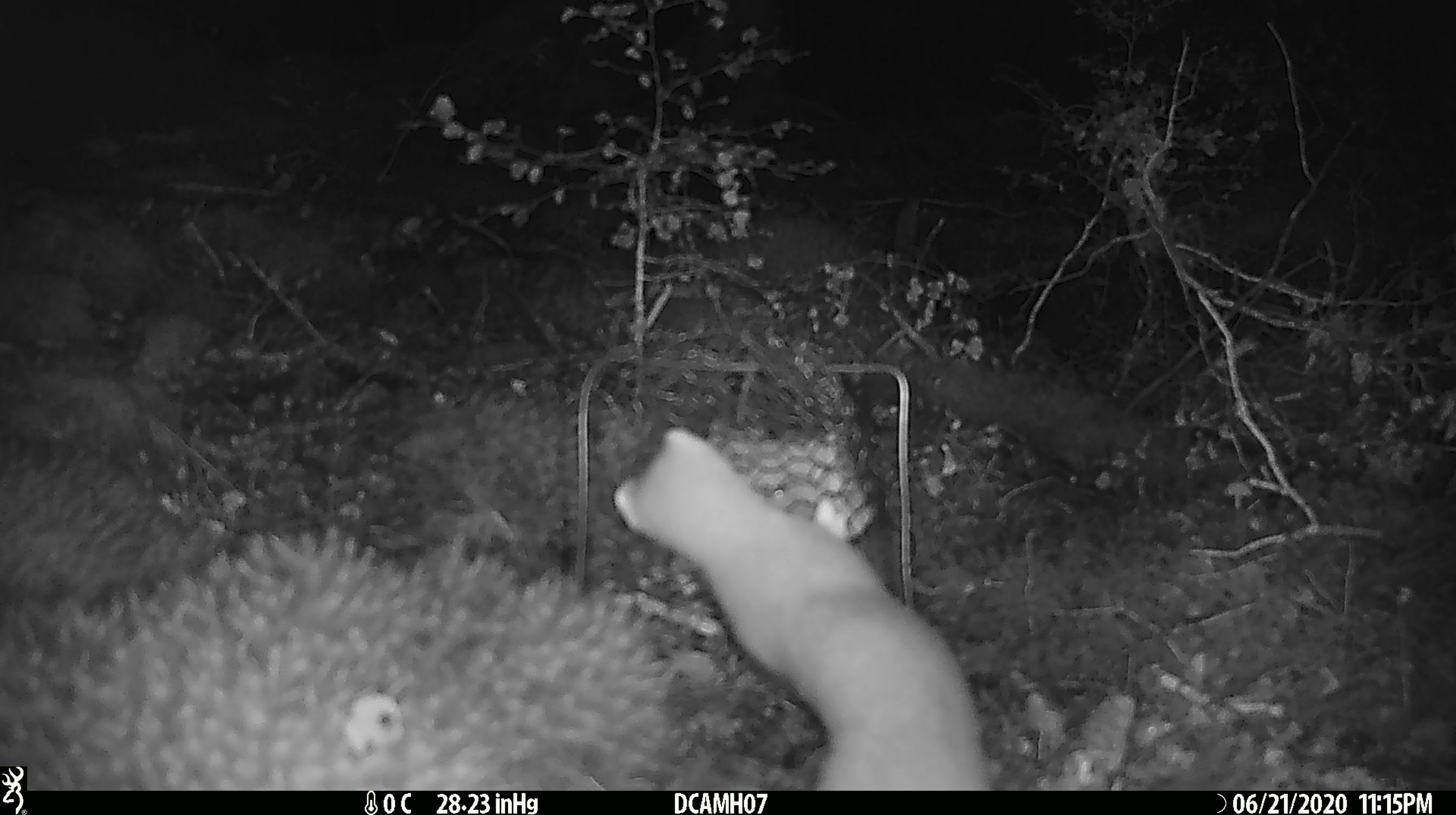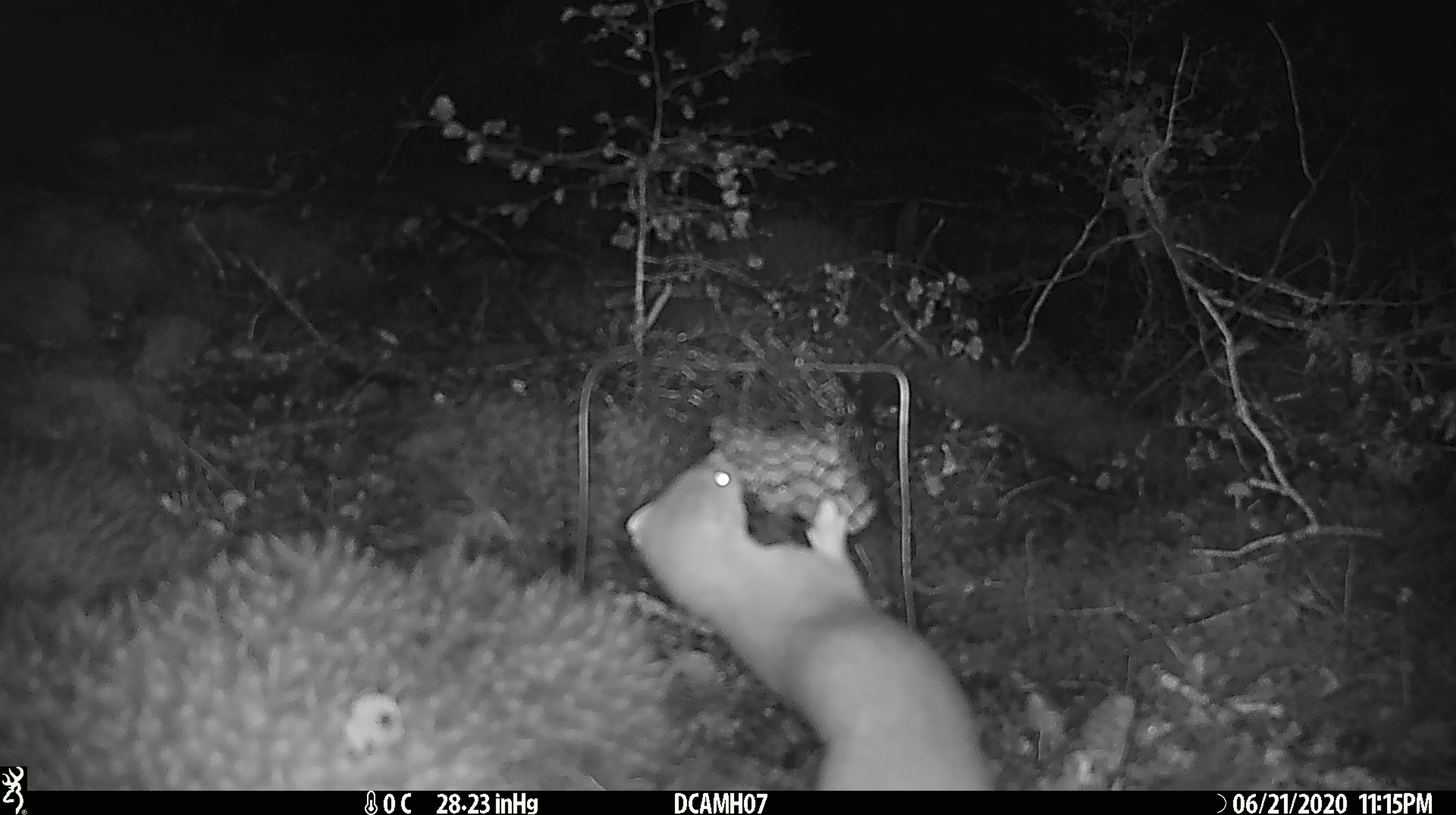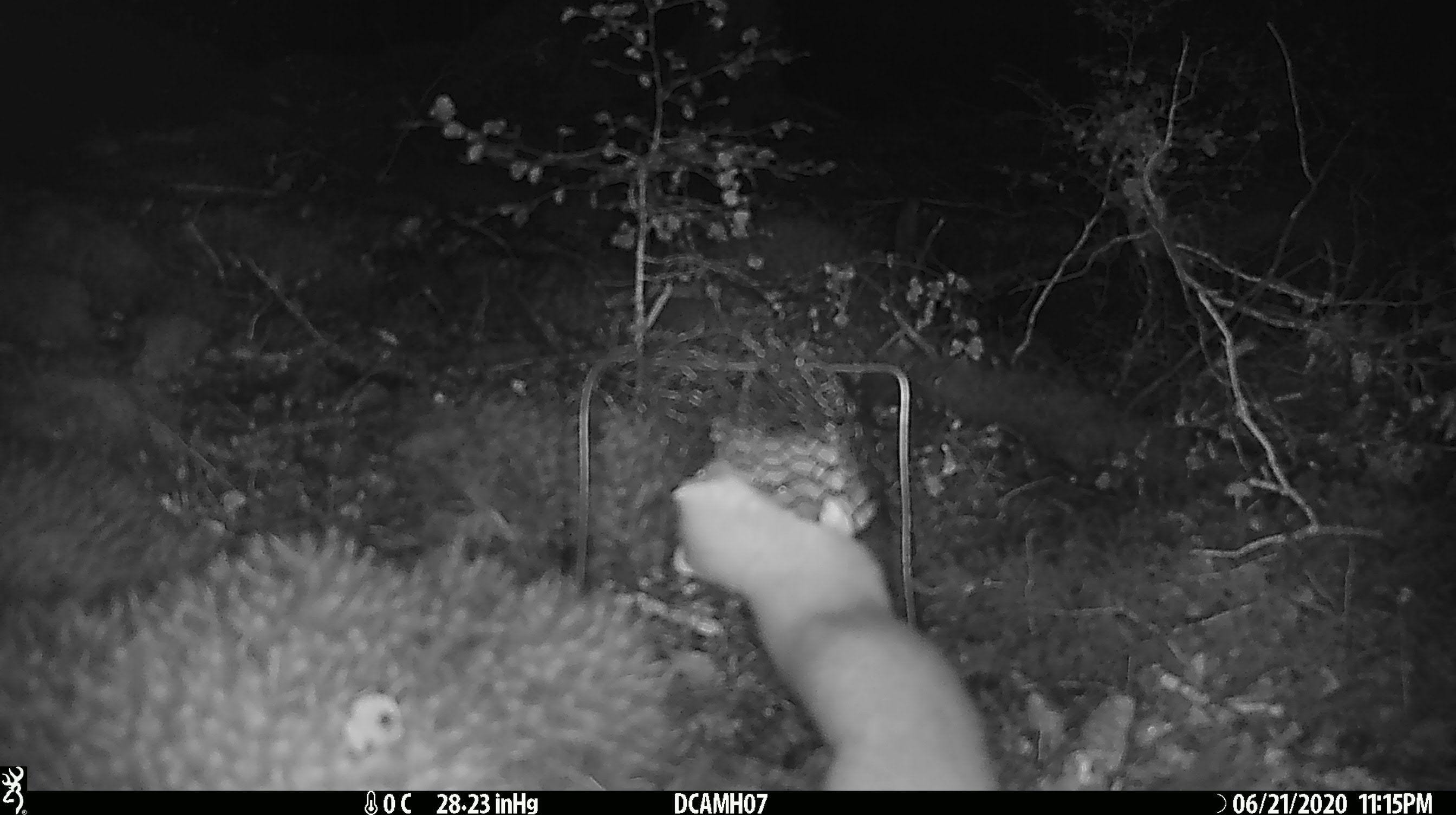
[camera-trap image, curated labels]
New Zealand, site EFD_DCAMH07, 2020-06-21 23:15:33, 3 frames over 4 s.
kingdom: Animalia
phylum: Chordata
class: Mammalia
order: Carnivora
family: Mustelidae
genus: Mustela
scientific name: Mustela erminea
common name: stoat